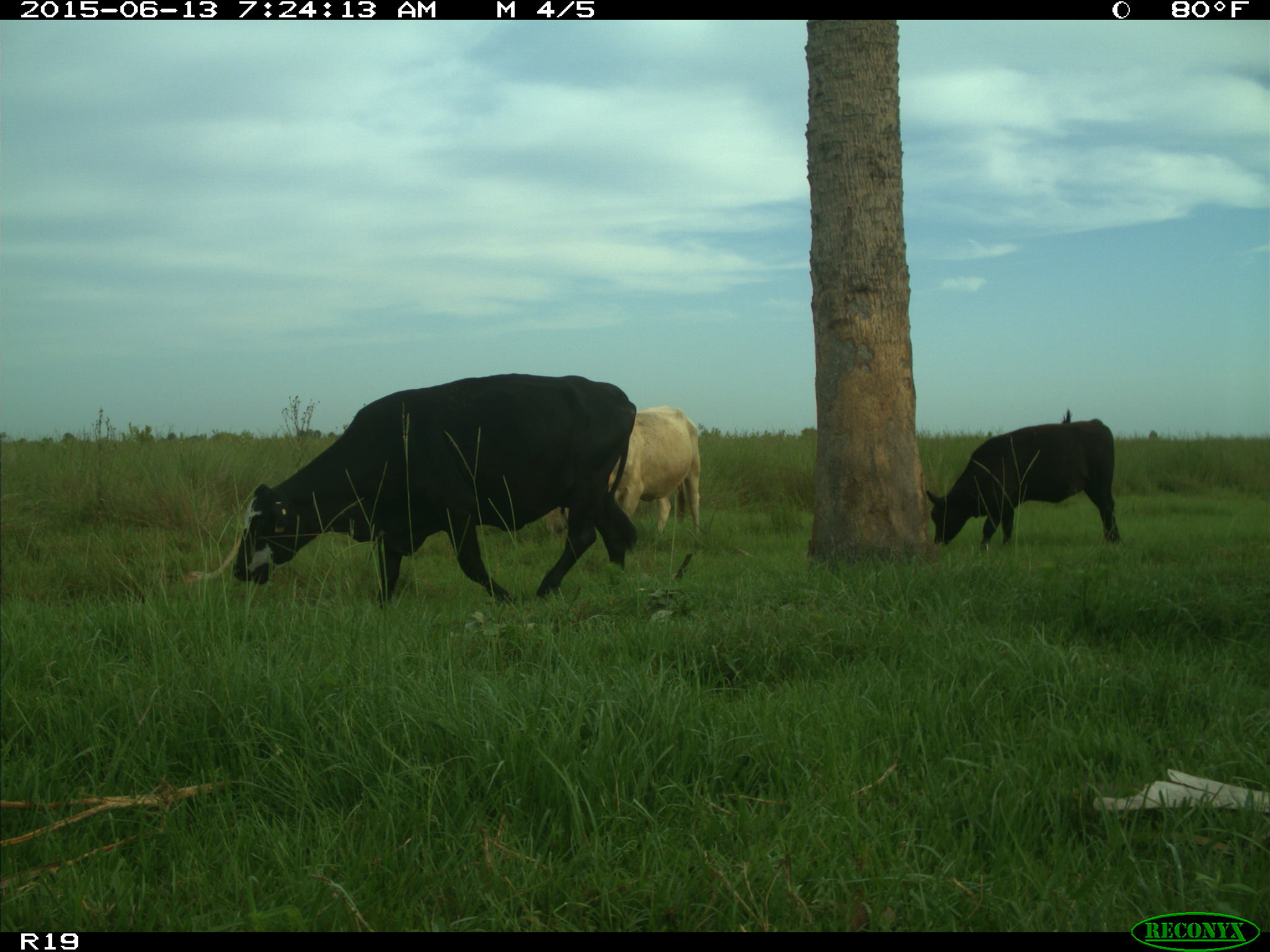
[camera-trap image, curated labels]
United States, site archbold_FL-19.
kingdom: Animalia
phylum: Chordata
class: Mammalia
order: Artiodactyla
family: Bovidae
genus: Bos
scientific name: Bos taurus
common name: domestic cow